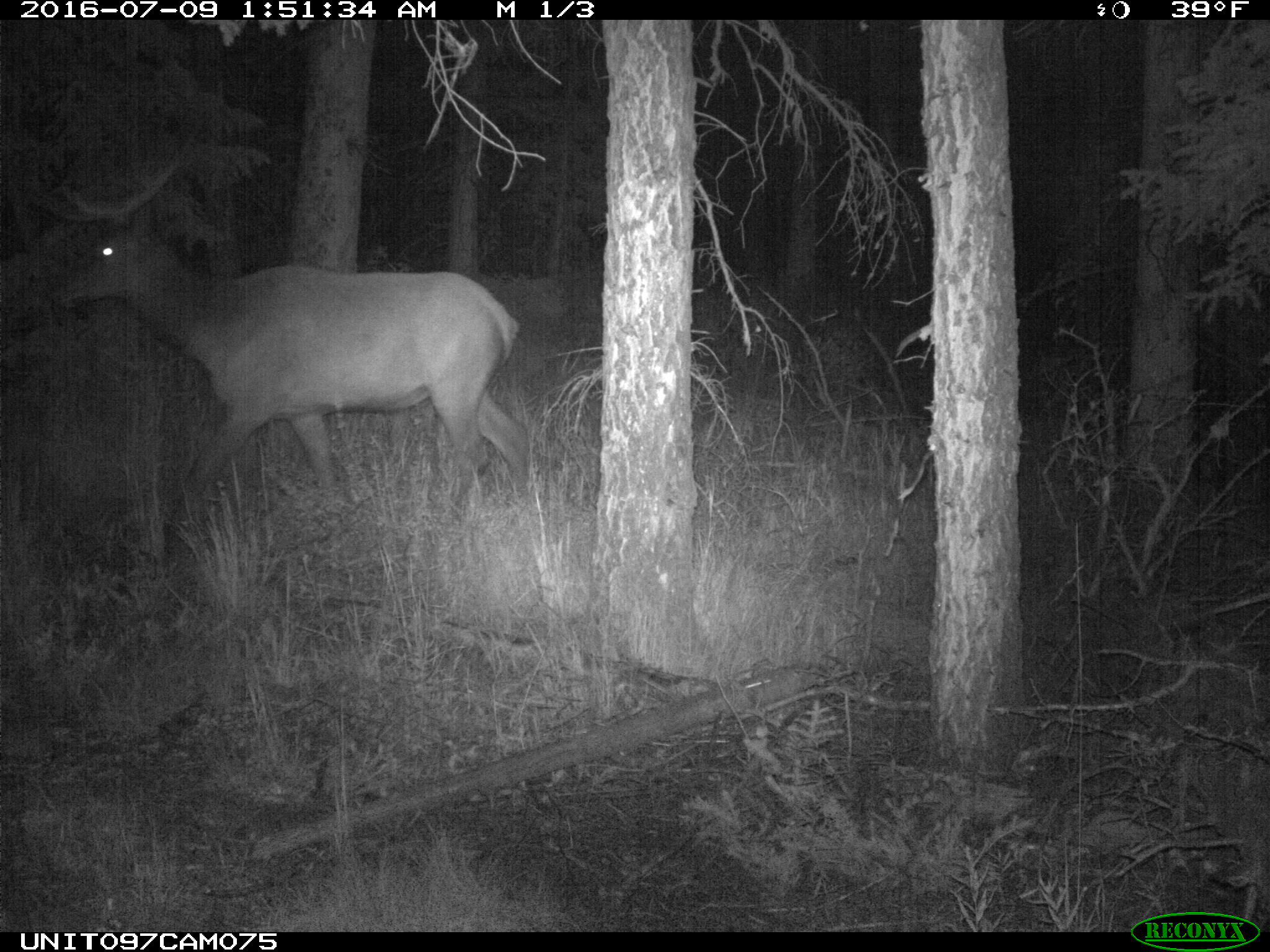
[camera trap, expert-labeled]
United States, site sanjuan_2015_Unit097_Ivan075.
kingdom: Animalia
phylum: Chordata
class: Mammalia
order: Artiodactyla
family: Cervidae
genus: Cervus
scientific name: Cervus elaphus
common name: red deer